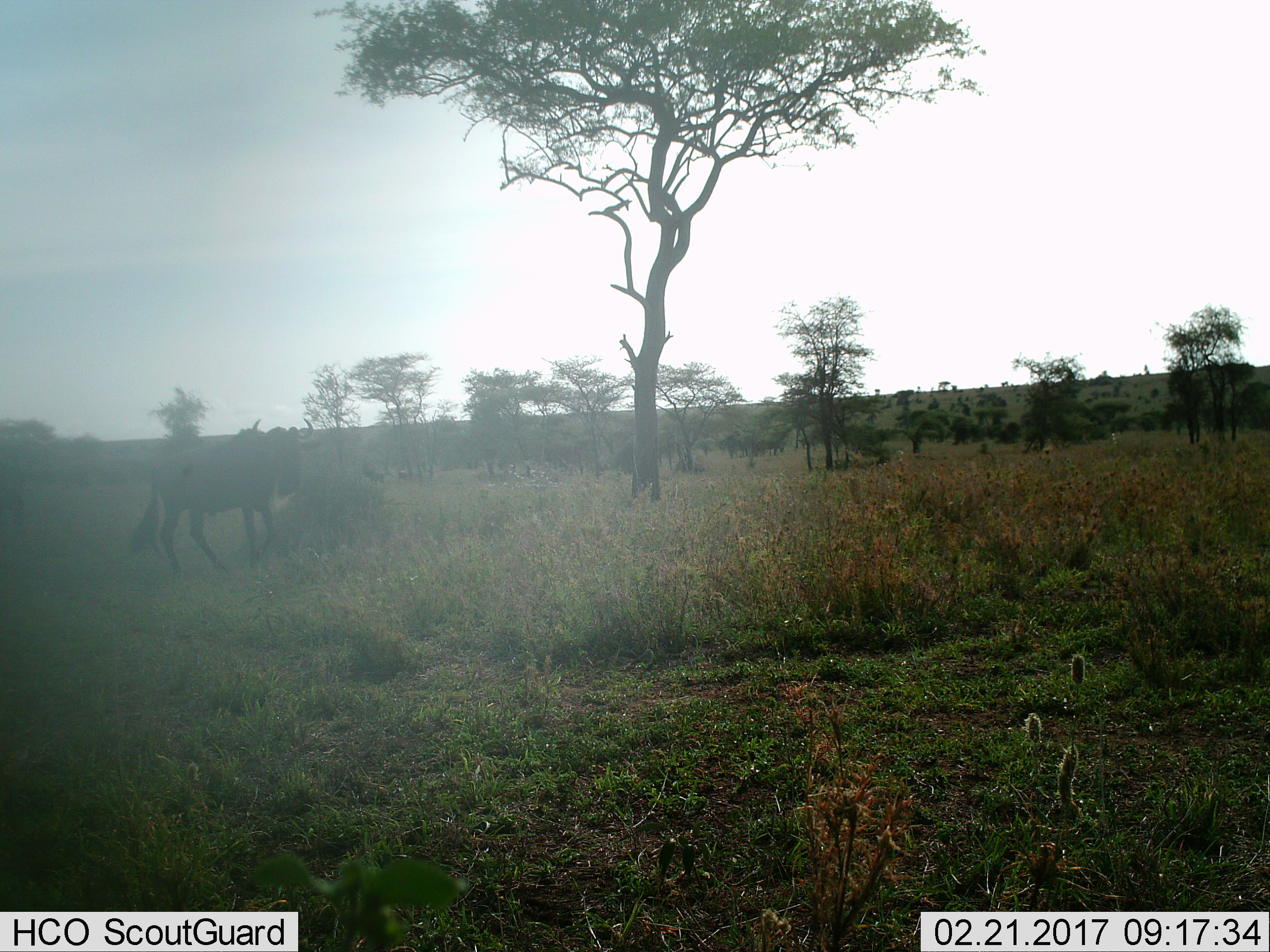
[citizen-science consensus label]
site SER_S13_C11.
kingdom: Animalia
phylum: Chordata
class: Mammalia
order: Artiodactyla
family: Bovidae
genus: Connochaetes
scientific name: Connochaetes taurinus taurinus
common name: blue wildebeest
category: wildebeestblue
Wildebeestblue (blue wildebeest) (Connochaetes taurinus taurinus), count 1. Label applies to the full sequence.